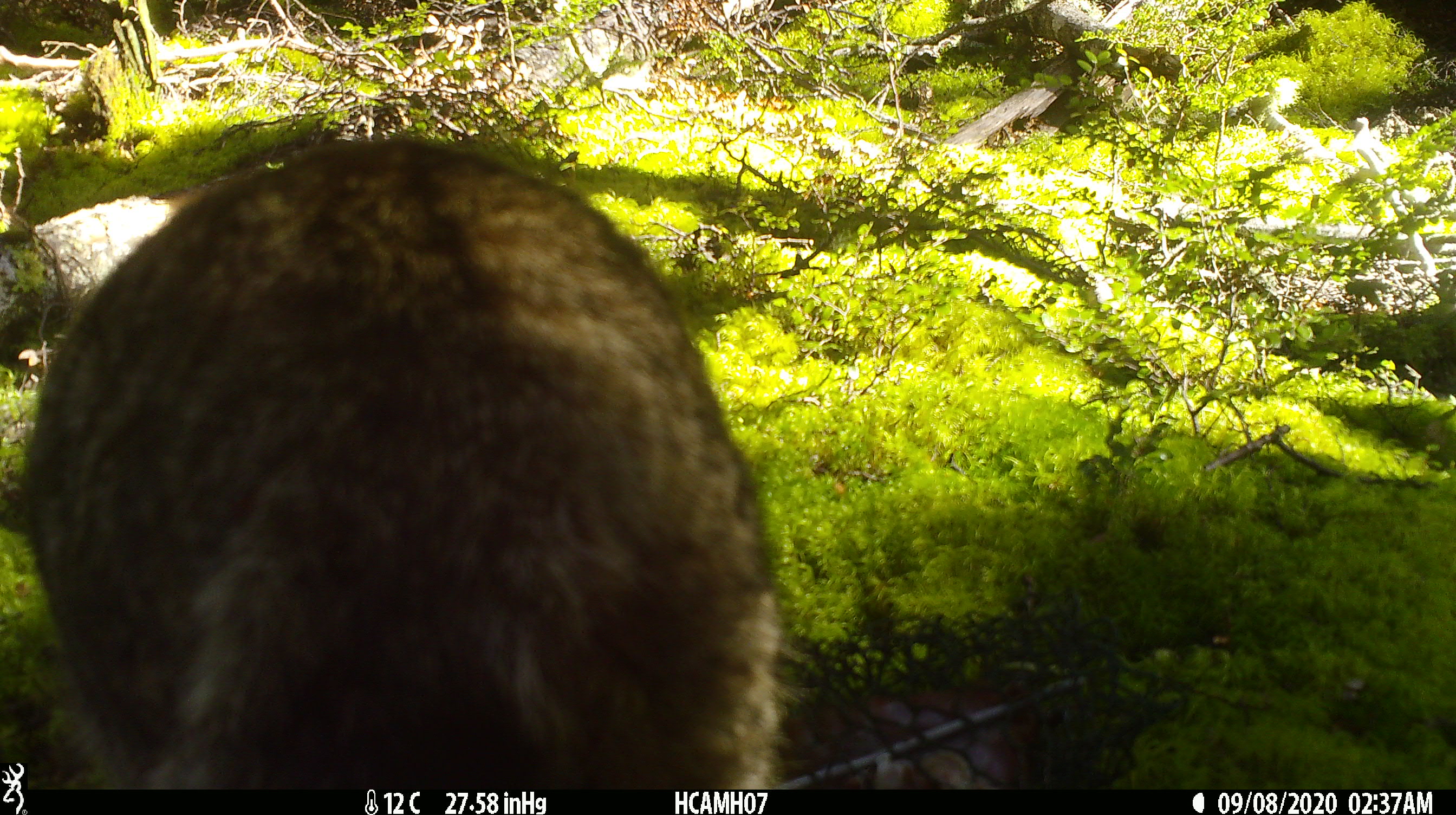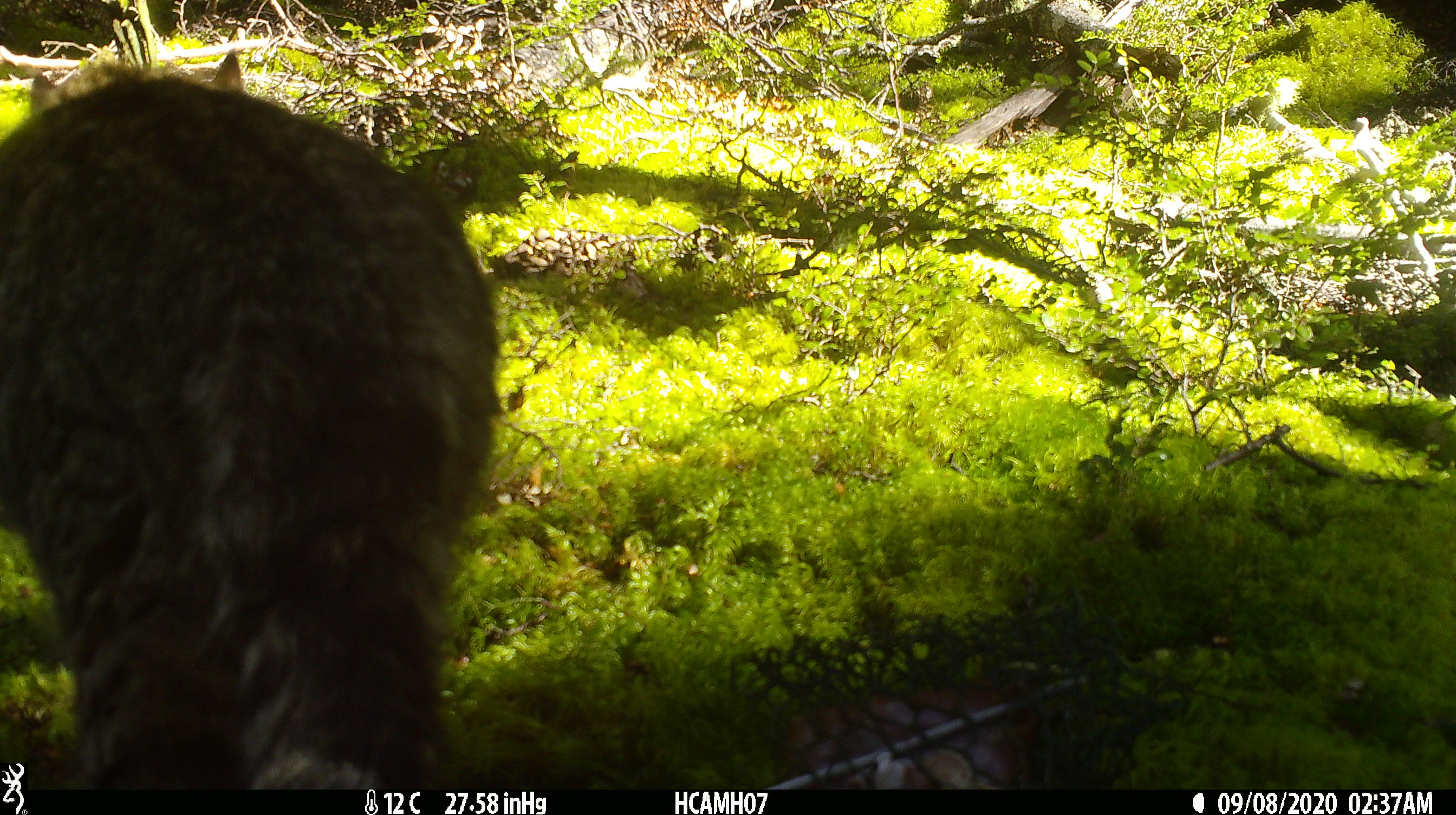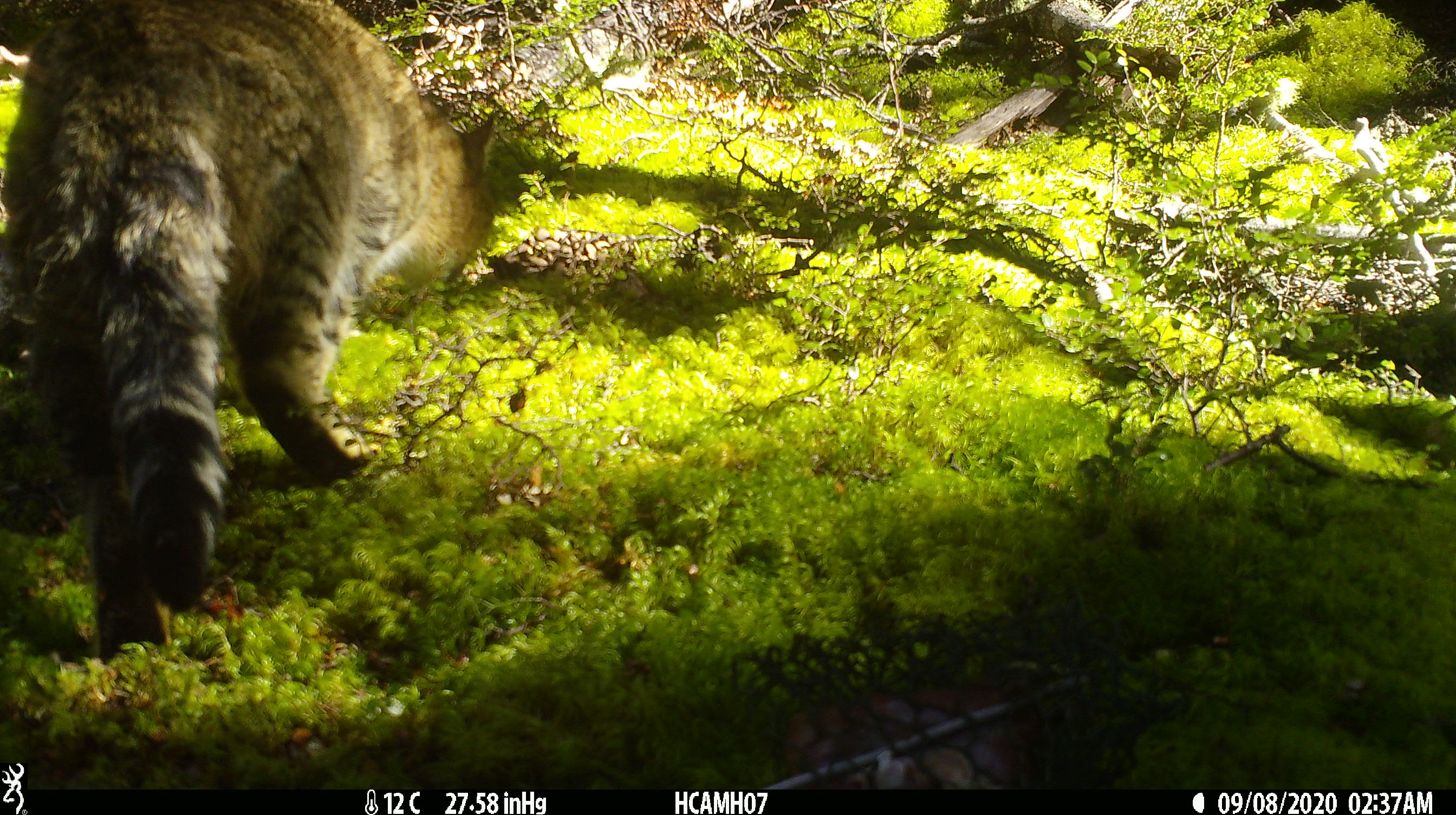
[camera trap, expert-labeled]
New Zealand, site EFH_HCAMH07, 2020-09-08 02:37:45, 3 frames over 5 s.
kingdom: Animalia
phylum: Chordata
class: Mammalia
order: Carnivora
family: Felidae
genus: Felis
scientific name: Felis catus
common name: domestic cat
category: cat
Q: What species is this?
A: Cat (domestic cat) (Felis catus).